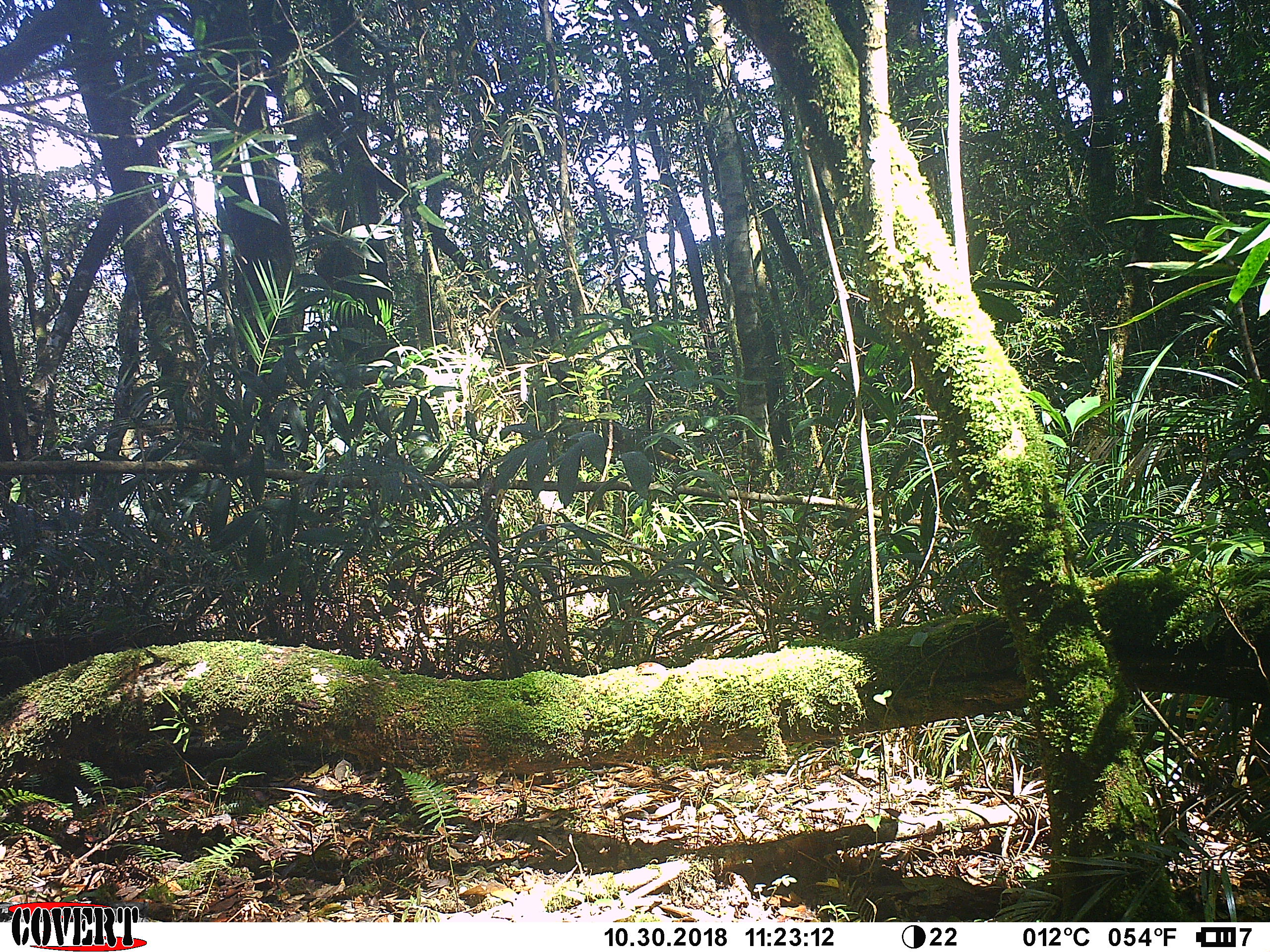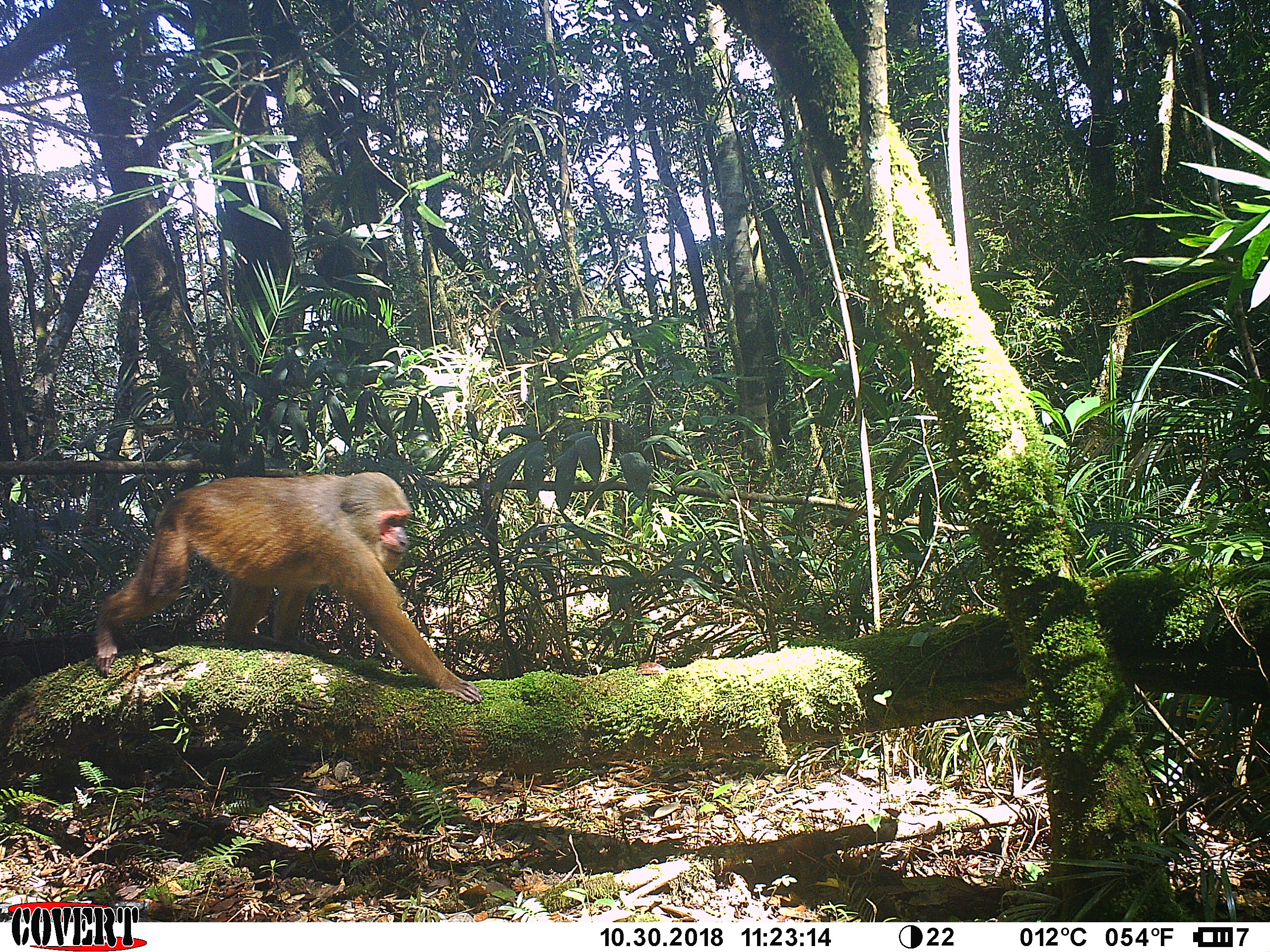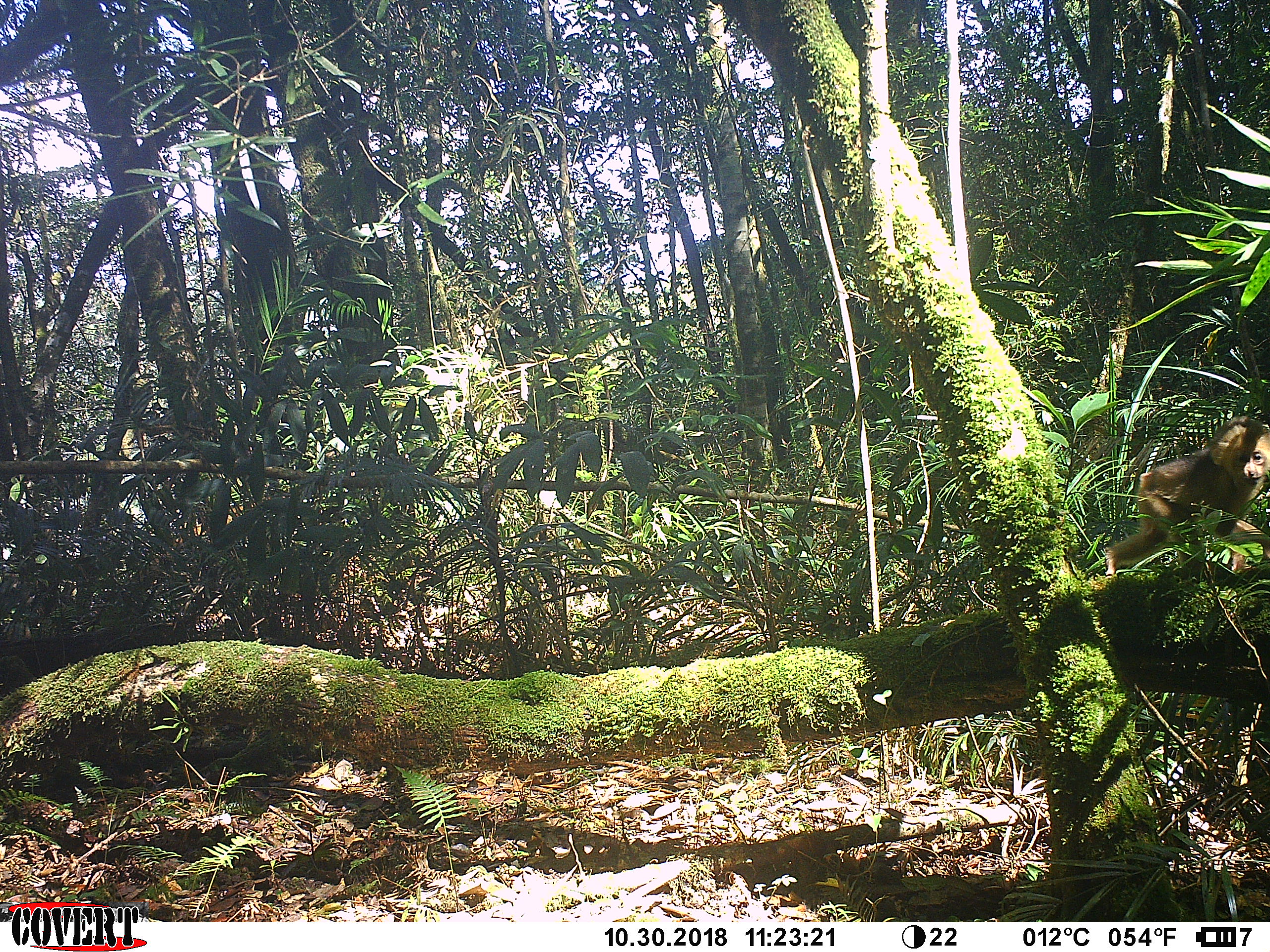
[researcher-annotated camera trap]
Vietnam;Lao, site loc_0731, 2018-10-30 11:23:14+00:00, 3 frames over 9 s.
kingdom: Animalia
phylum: Chordata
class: Mammalia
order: Primates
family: Cercopithecidae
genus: Macaca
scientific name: Macaca arctoides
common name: stump-tailed macaque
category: stump tailed macaque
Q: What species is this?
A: Stump tailed macaque (stump-tailed macaque) (Macaca arctoides).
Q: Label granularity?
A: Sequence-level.